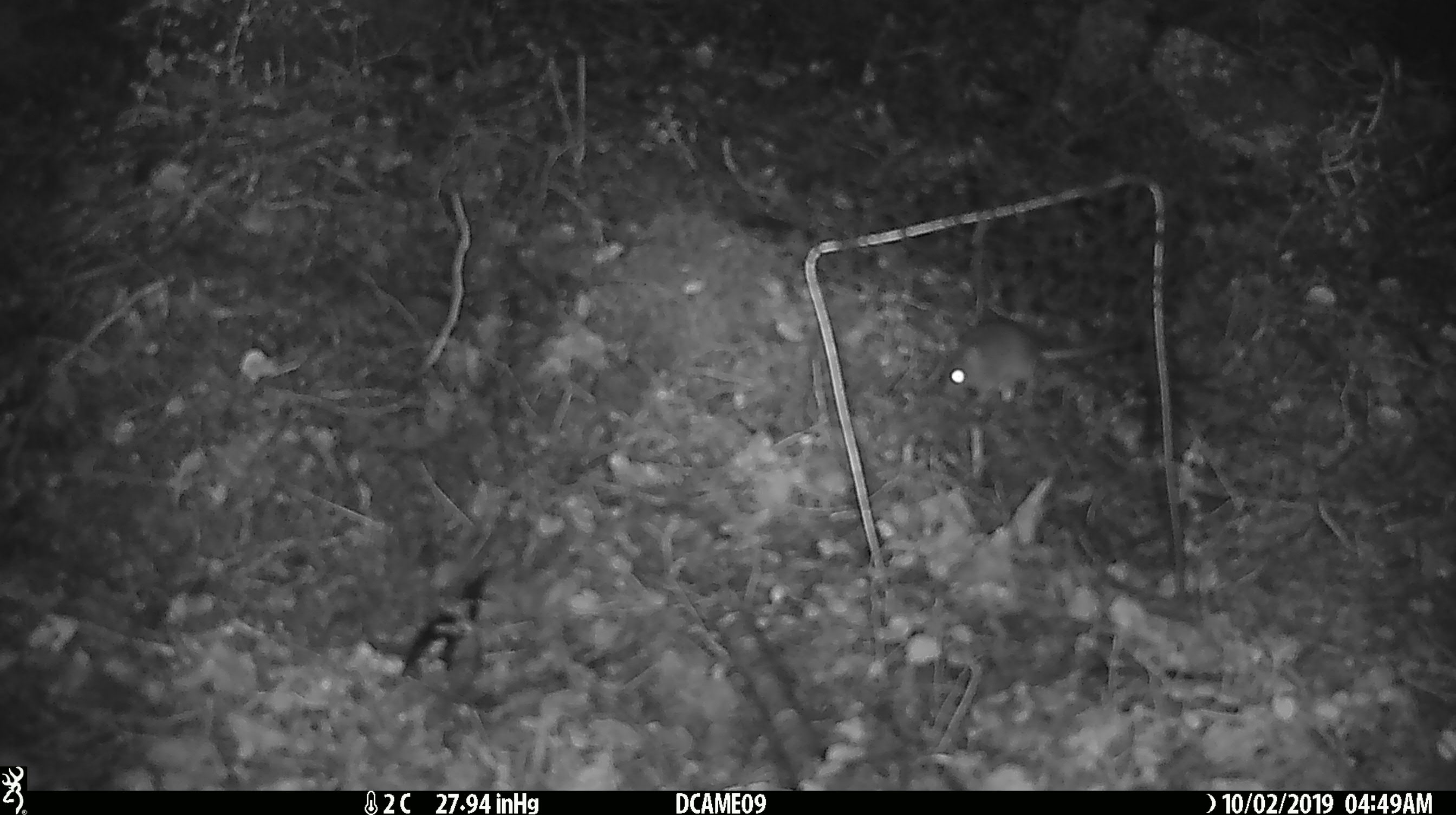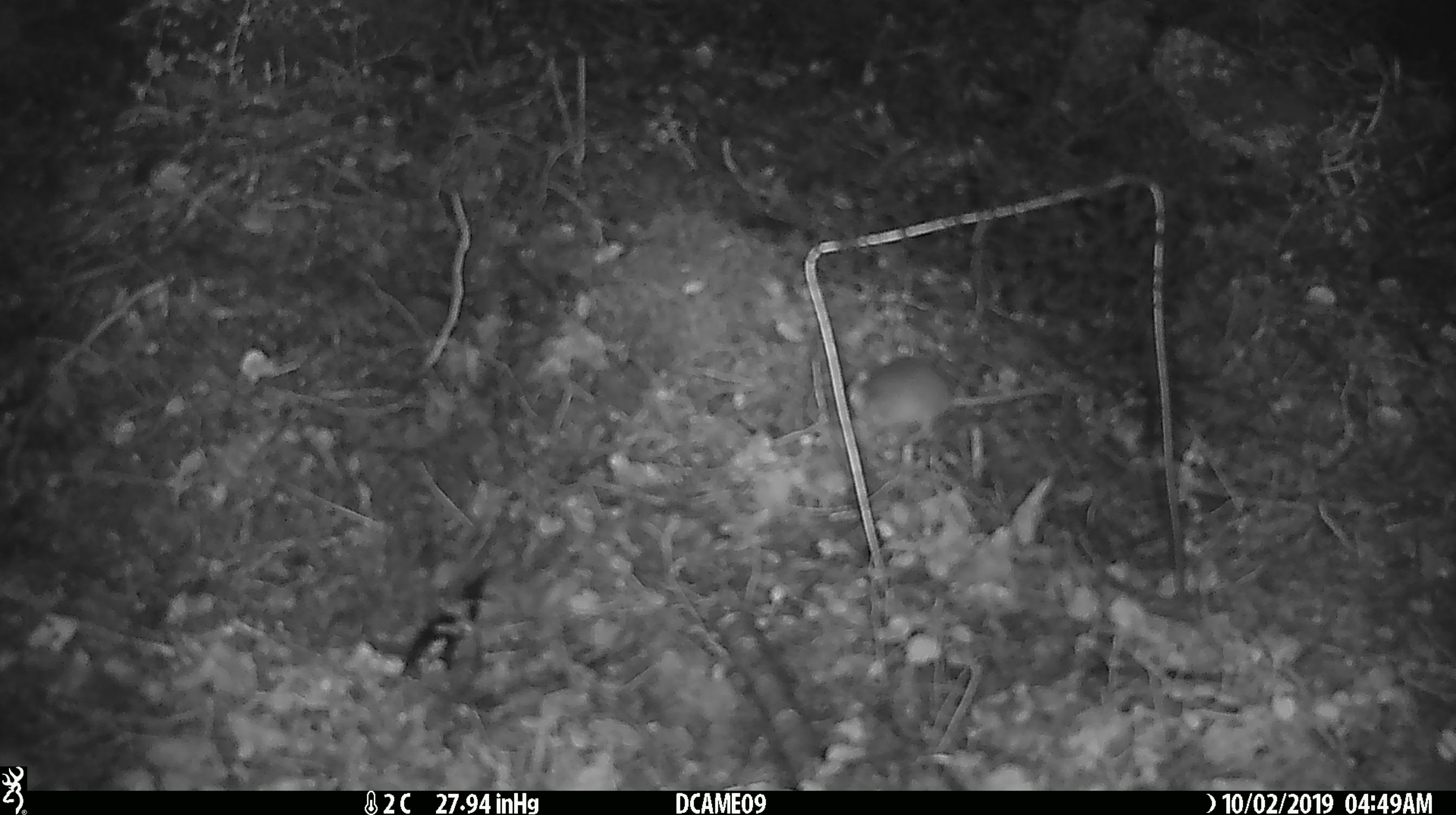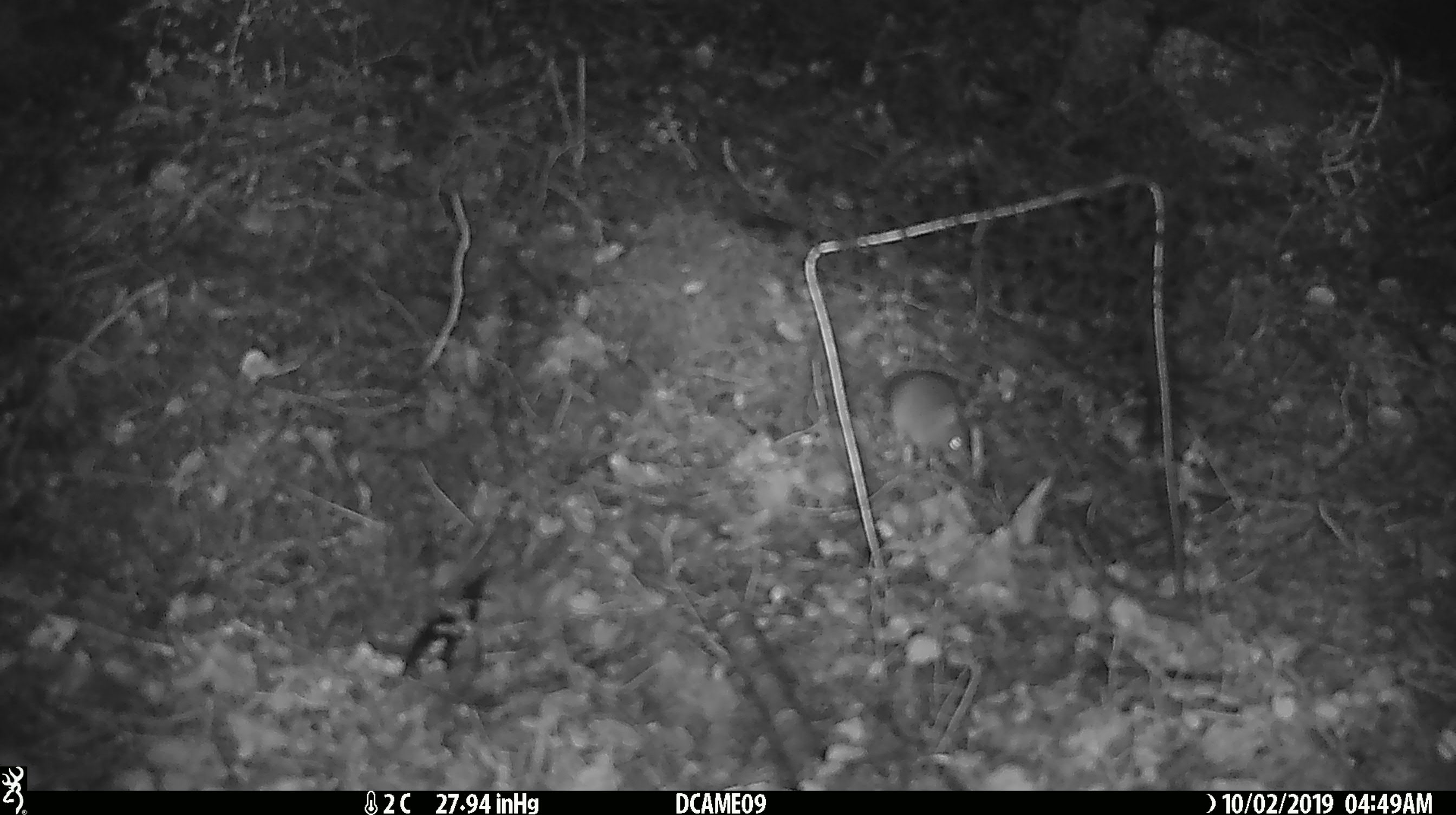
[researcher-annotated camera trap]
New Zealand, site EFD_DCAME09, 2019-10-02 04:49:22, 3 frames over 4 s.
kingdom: Animalia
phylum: Chordata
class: Mammalia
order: Rodentia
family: Muridae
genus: Mus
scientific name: Mus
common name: mouse